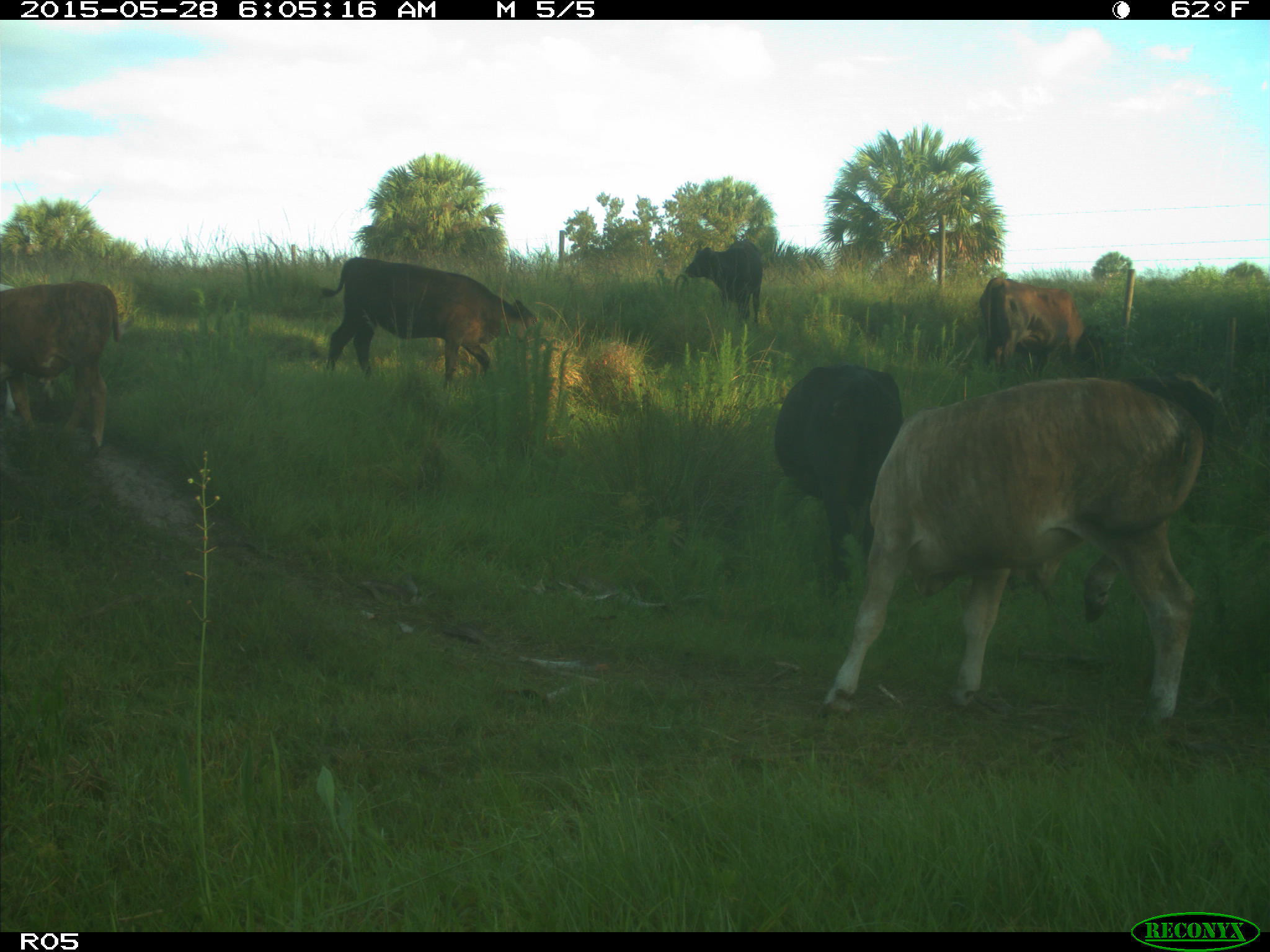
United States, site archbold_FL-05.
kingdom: Animalia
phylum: Chordata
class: Mammalia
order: Artiodactyla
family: Bovidae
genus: Bos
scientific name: Bos taurus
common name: domestic cow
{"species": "Bos taurus (domestic cow)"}